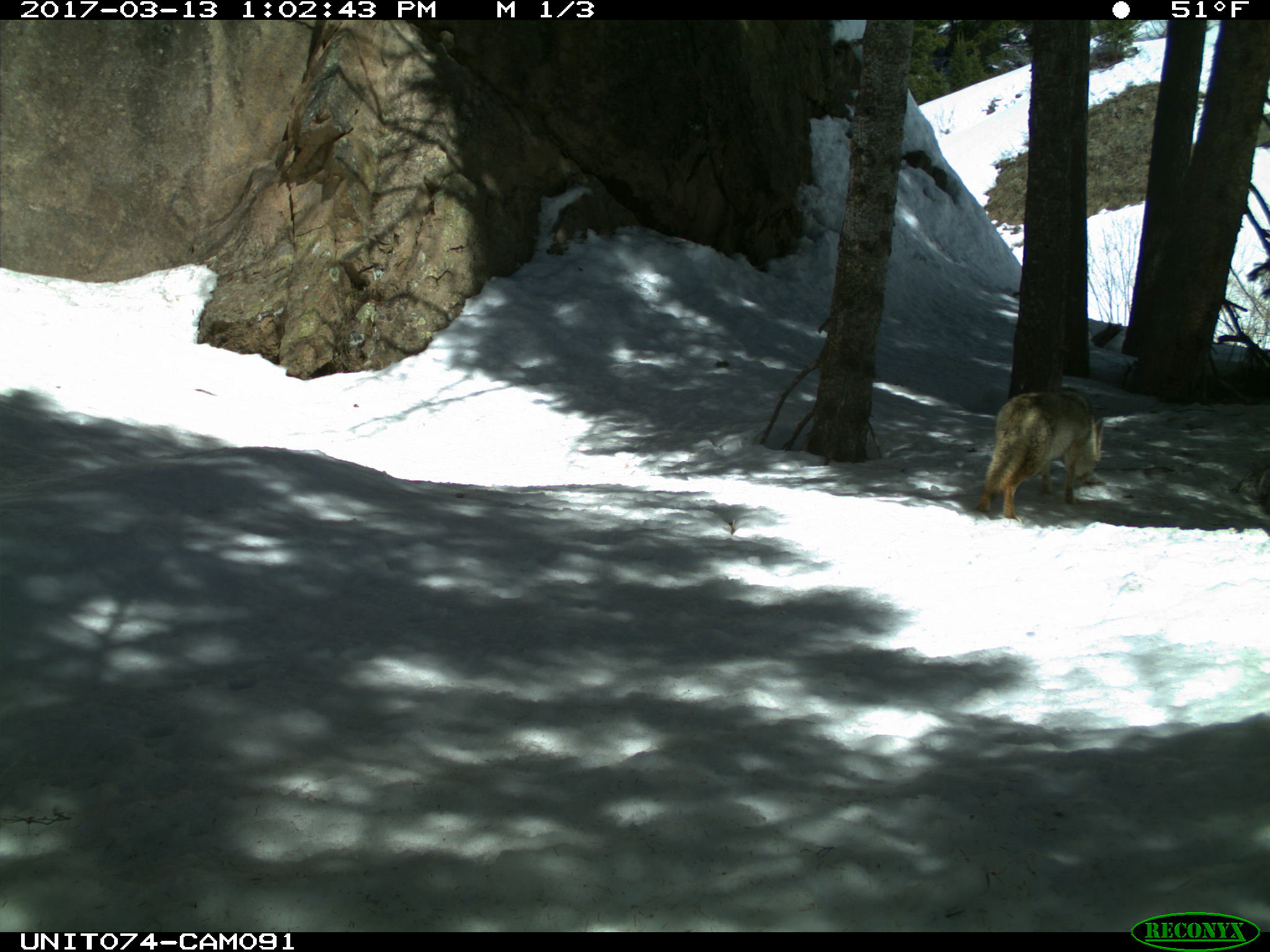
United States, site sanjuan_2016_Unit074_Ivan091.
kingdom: Animalia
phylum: Chordata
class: Mammalia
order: Carnivora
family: Canidae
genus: Canis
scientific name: Canis latrans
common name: coyote